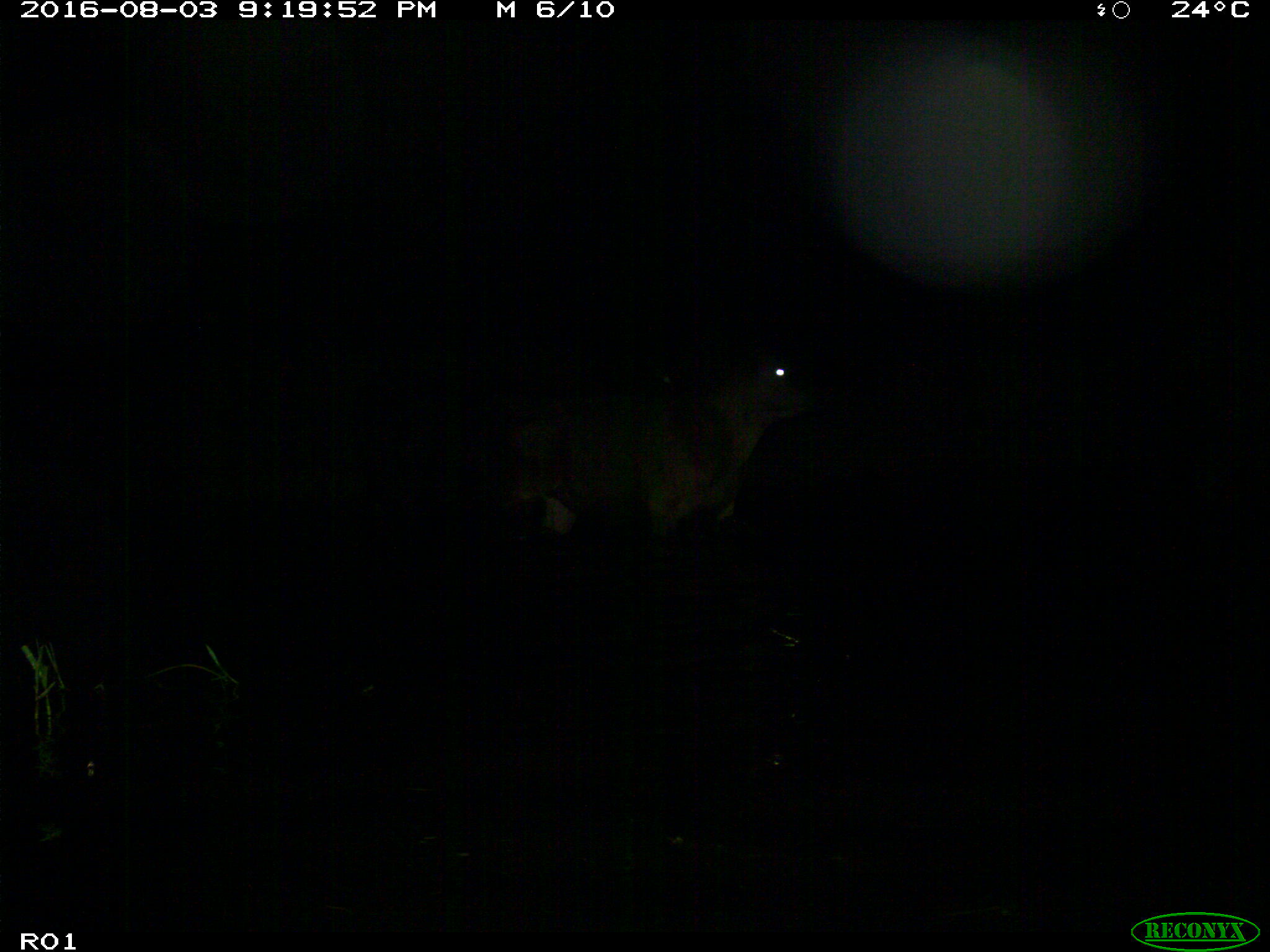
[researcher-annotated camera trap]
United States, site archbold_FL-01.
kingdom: Animalia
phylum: Chordata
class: Mammalia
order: Artiodactyla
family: Bovidae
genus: Bos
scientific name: Bos taurus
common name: domestic cow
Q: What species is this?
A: Bos taurus (domestic cow).